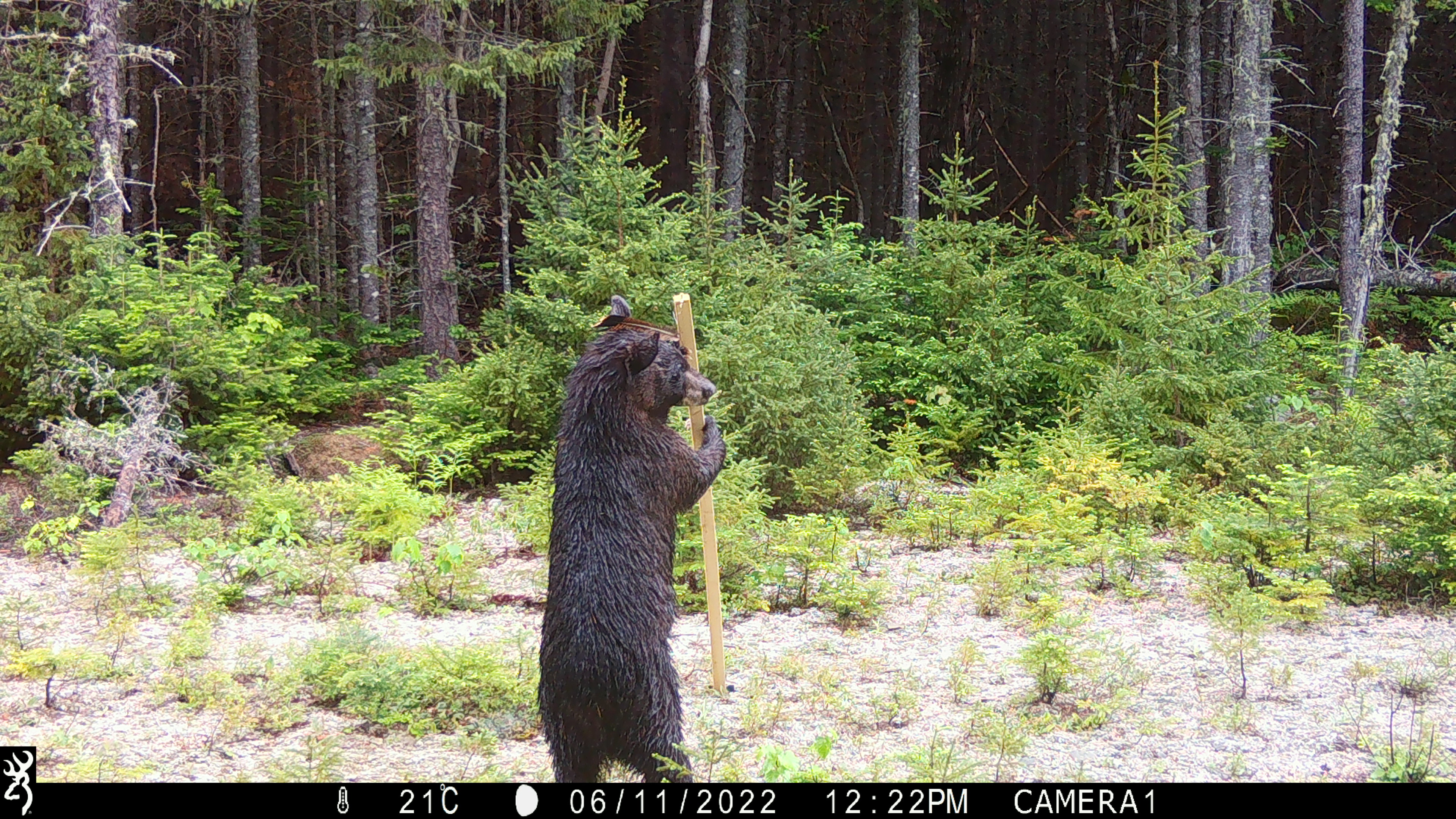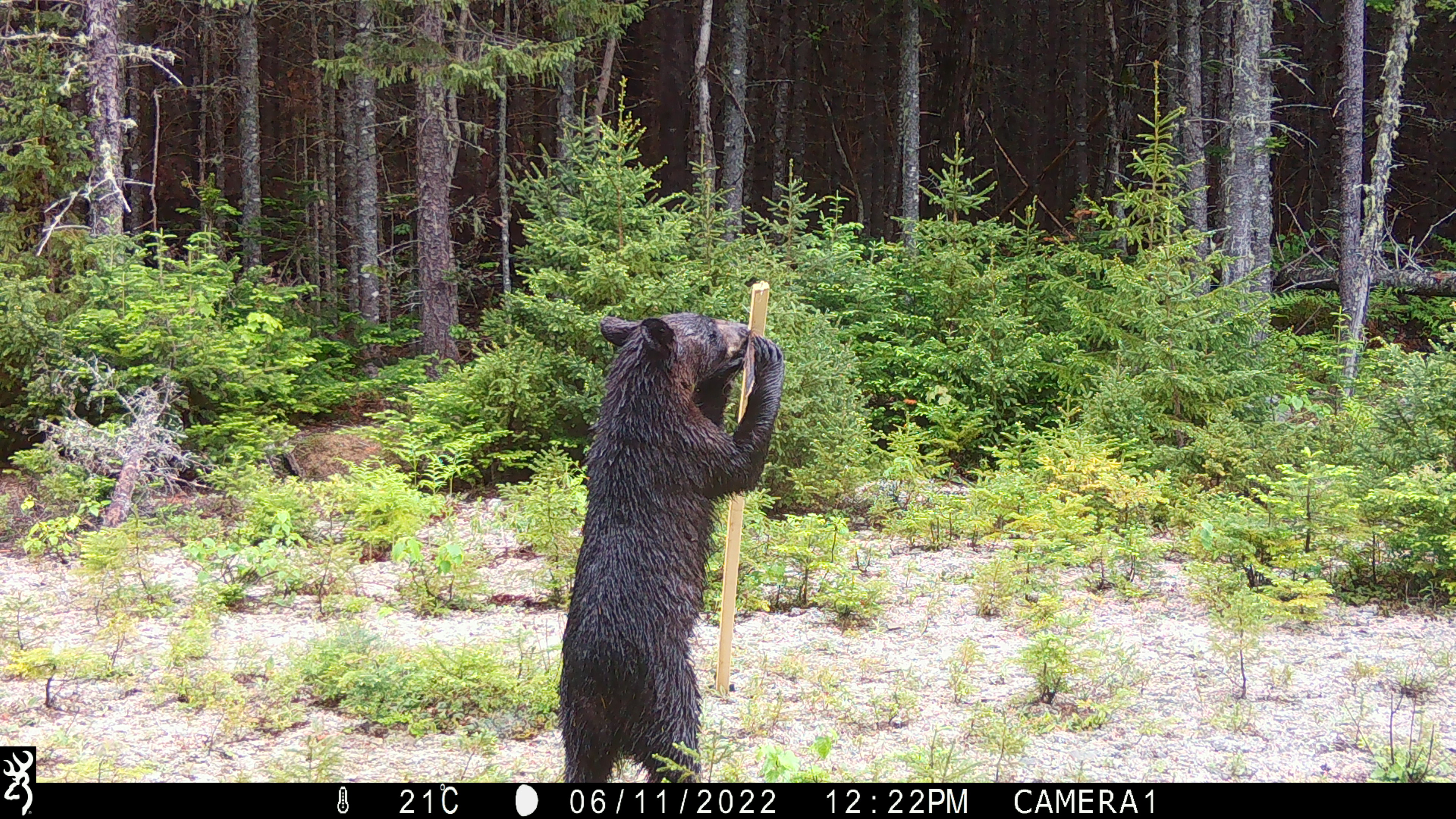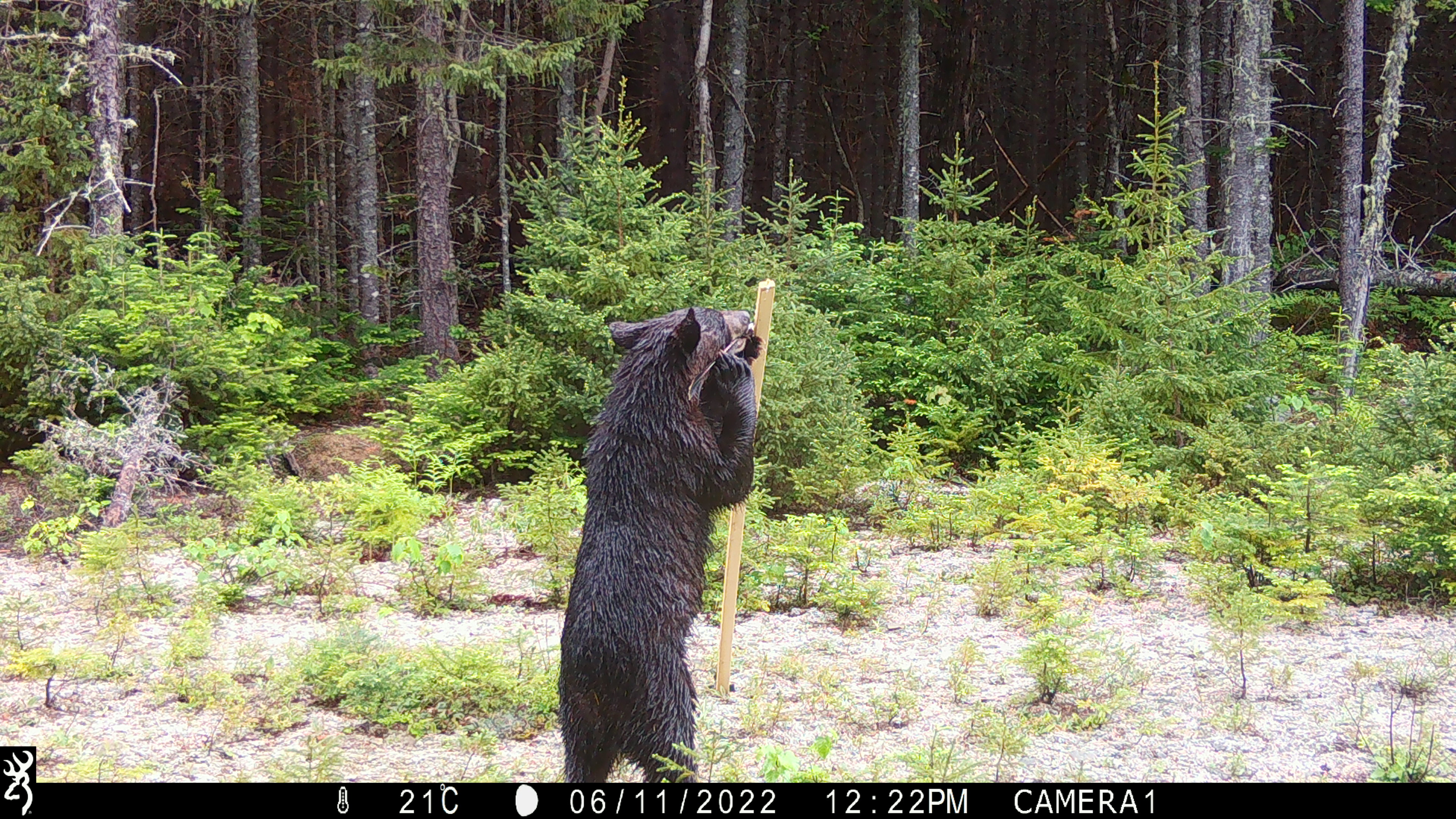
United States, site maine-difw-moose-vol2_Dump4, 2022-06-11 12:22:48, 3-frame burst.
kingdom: Animalia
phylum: Chordata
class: Mammalia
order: Carnivora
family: Ursidae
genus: Ursus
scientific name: Ursus americanus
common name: black bear